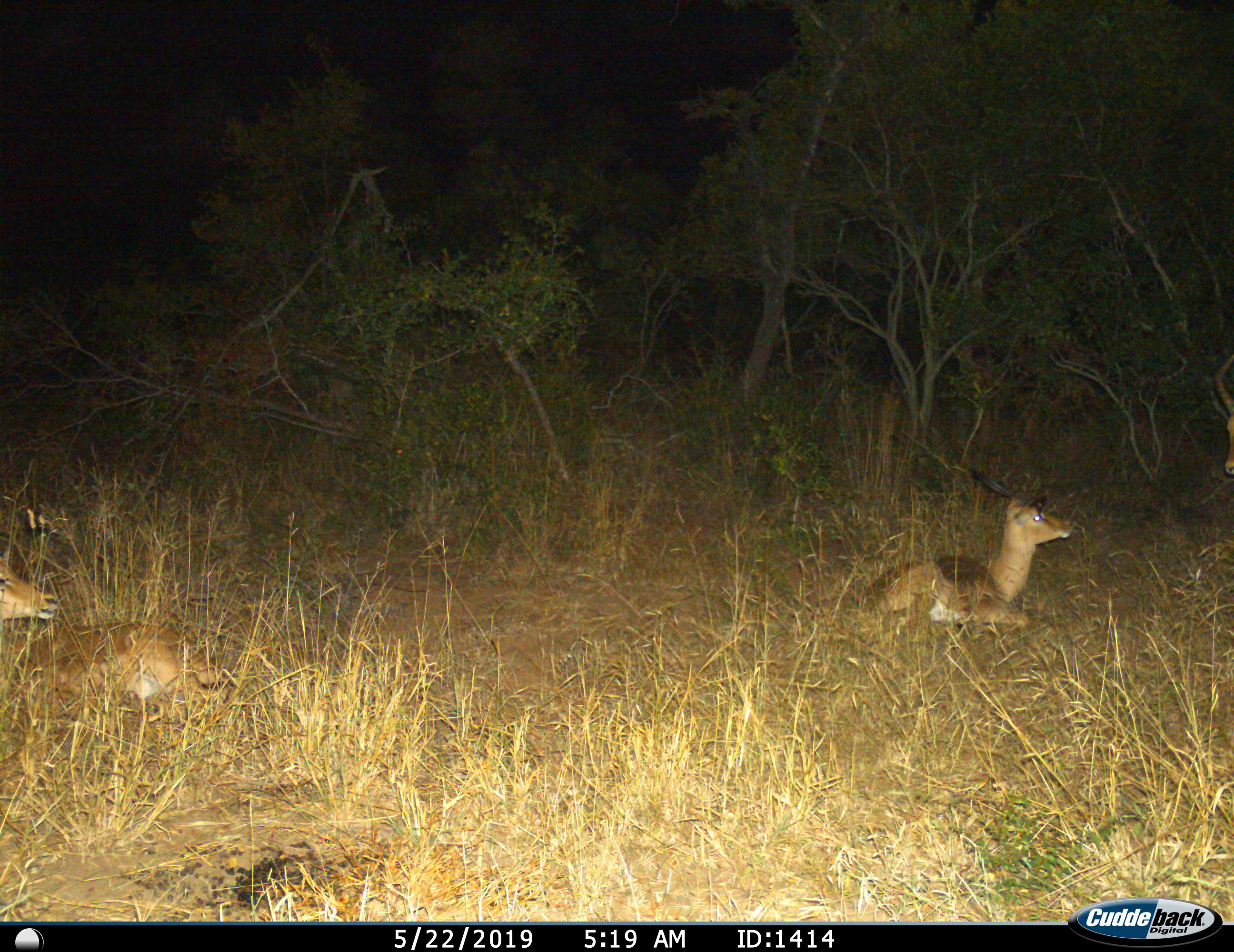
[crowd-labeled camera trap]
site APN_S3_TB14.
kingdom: Animalia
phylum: Chordata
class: Mammalia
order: Artiodactyla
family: Bovidae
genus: Aepyceros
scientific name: Aepyceros melampus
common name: impala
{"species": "impala (Aepyceros melampus)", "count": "3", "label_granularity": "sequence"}